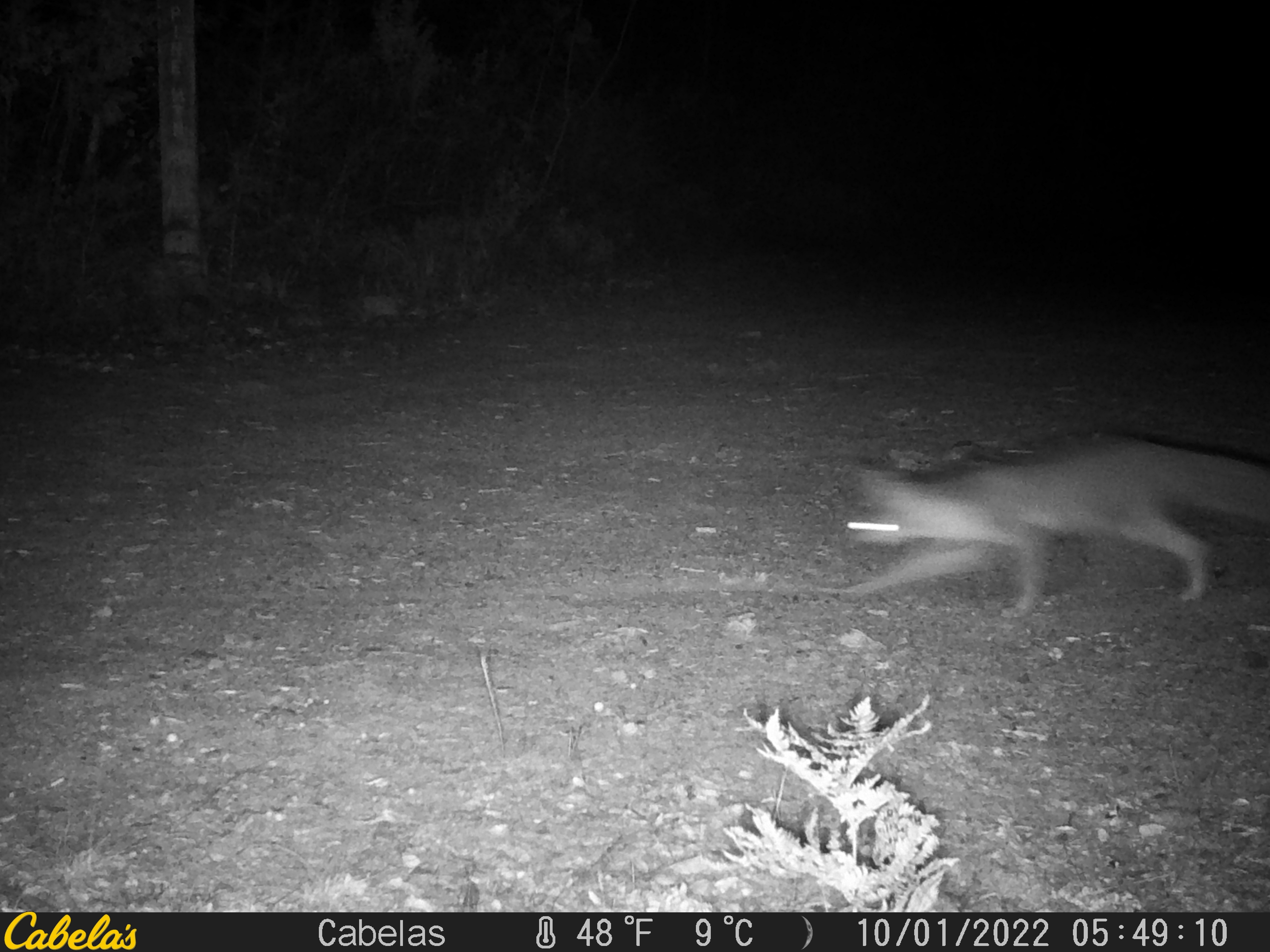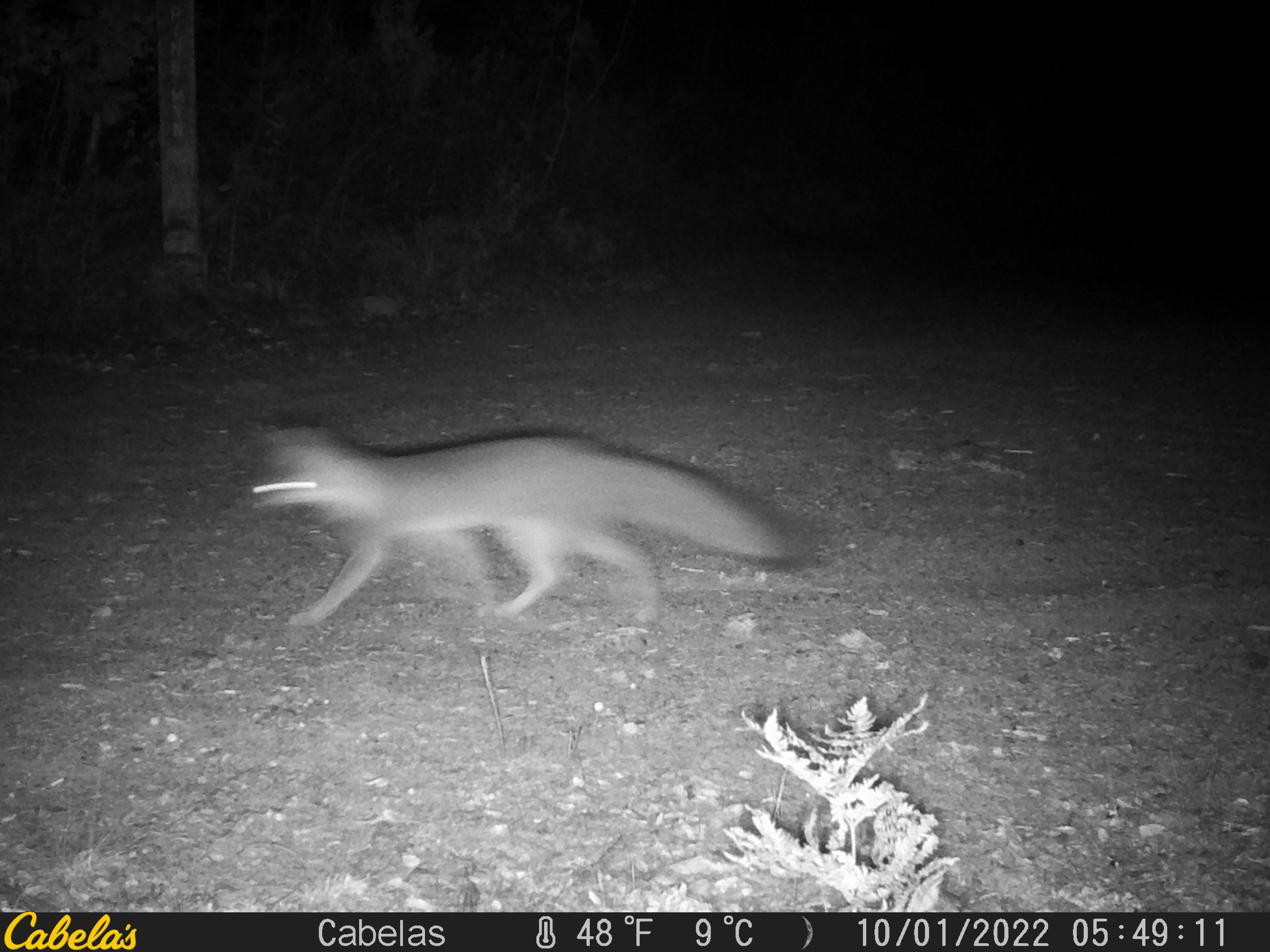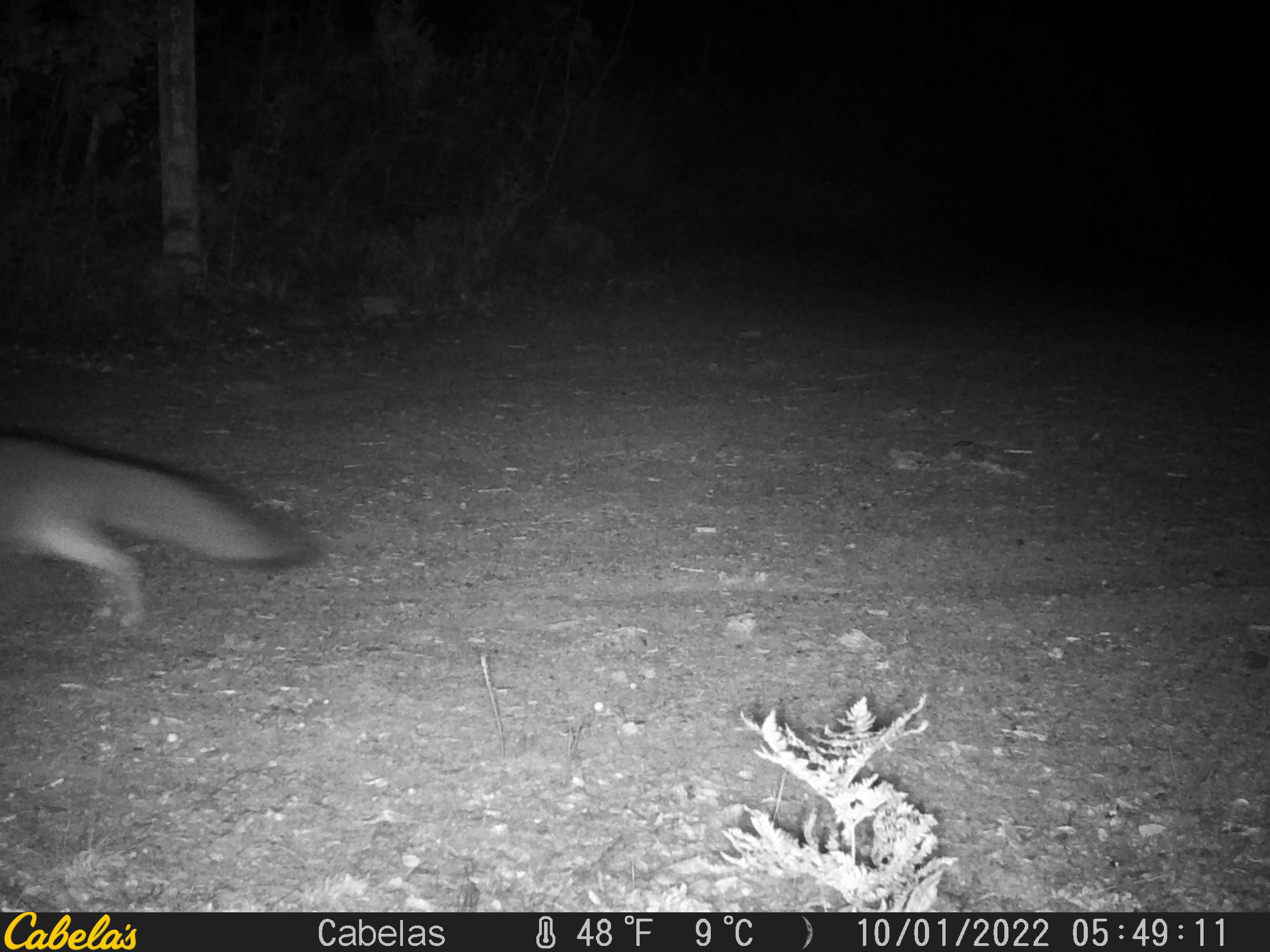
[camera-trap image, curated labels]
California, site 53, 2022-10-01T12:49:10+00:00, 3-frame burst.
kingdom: Animalia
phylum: Chordata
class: Mammalia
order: Carnivora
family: Canidae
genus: Urocyon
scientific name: Urocyon cinereoargenteus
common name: gray fox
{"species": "gray fox (Urocyon cinereoargenteus)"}